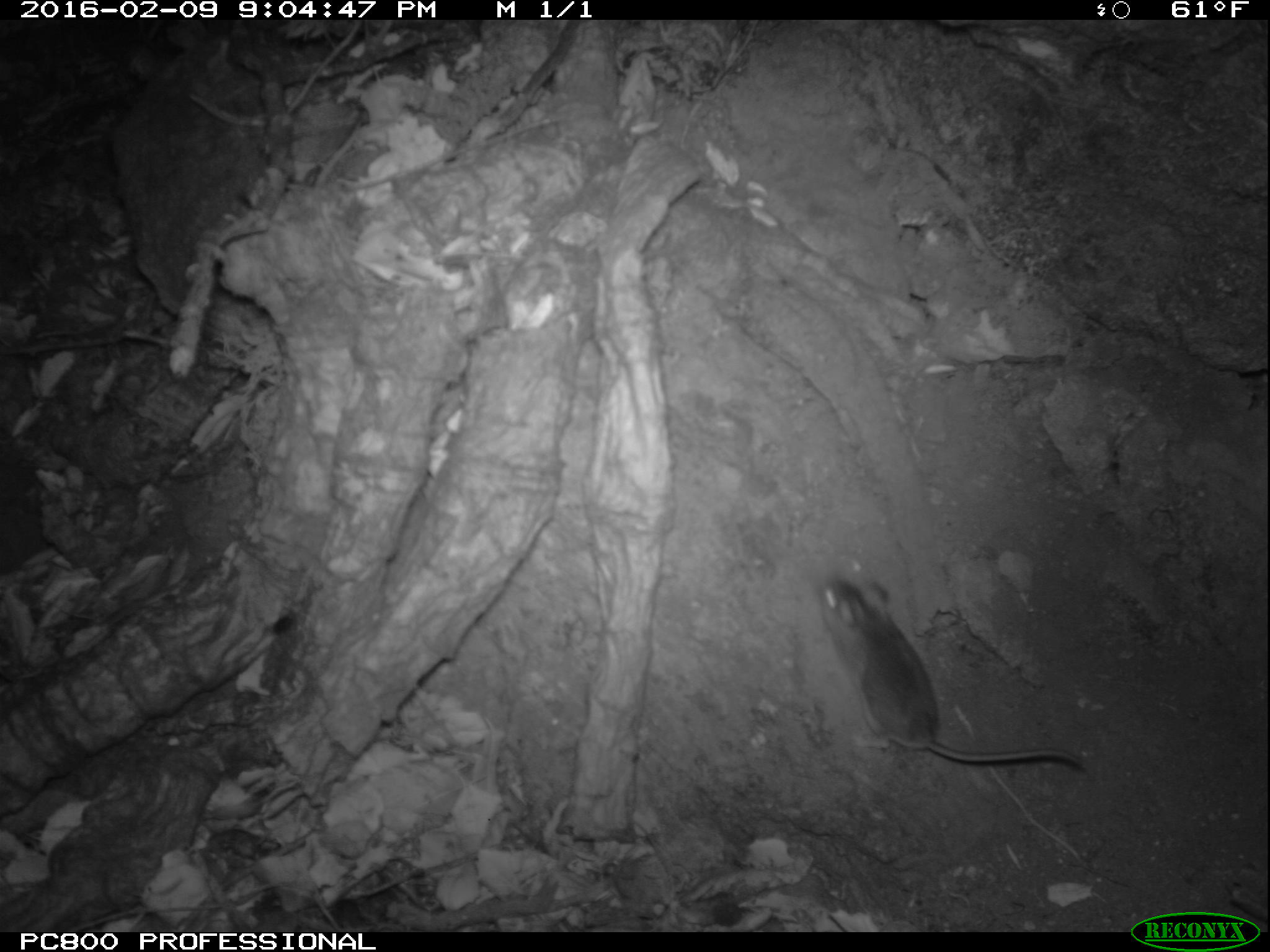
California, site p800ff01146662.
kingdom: Animalia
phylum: Chordata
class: Mammalia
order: Rodentia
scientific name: Rodentia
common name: rodent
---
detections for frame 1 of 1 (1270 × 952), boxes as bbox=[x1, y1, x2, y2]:
rodent: bbox=[816, 573, 1084, 773]